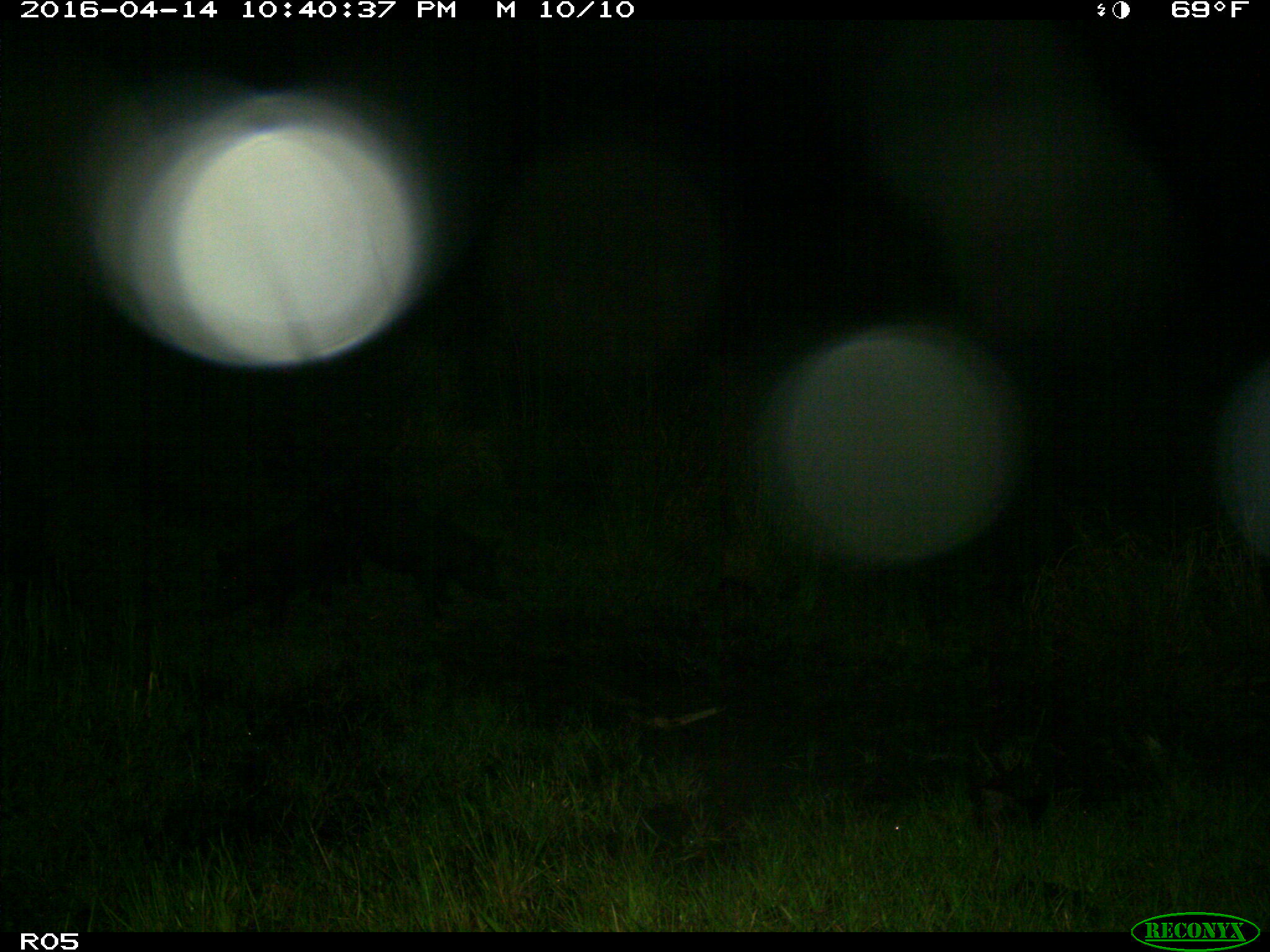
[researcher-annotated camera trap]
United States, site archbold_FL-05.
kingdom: Animalia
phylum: Chordata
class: Mammalia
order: Artiodactyla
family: Suidae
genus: Sus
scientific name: Sus scrofa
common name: wild boar